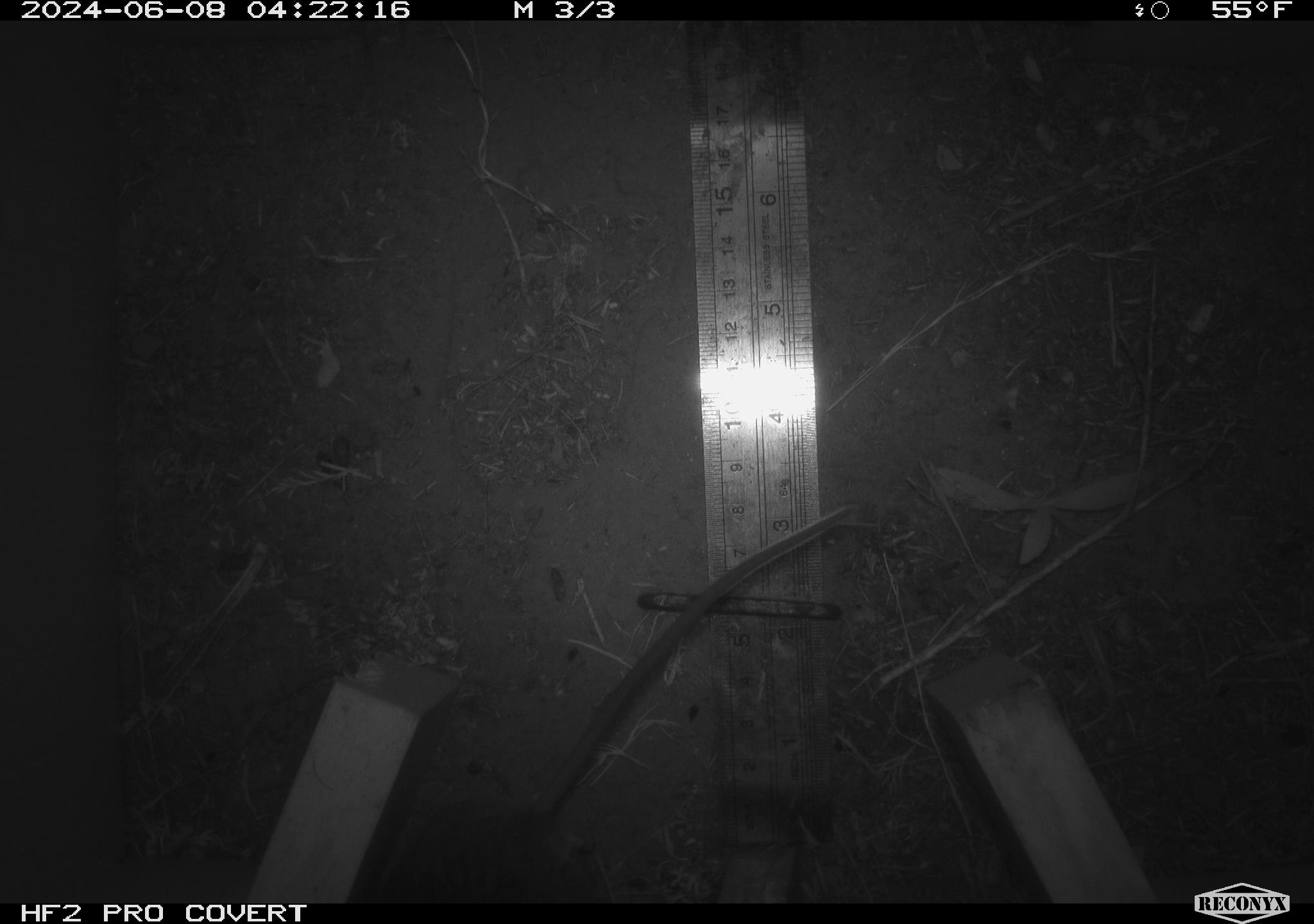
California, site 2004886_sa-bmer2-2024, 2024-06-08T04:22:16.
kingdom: Animalia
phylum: Chordata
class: Mammalia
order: Rodentia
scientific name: Rodentia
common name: mouse species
Mouse species (Rodentia).